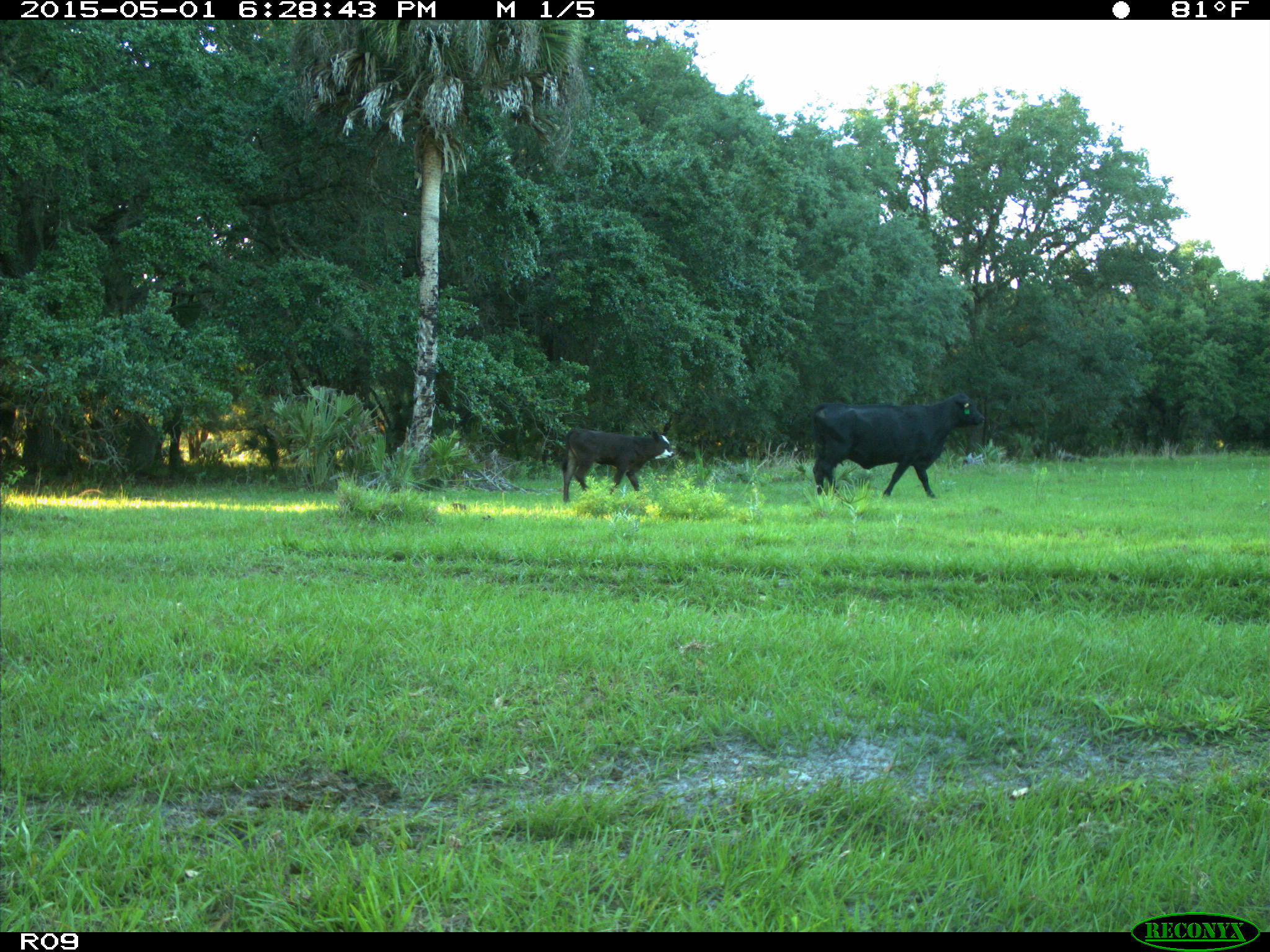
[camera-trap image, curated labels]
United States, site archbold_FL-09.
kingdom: Animalia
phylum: Chordata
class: Mammalia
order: Artiodactyla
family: Bovidae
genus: Bos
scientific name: Bos taurus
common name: domestic cow